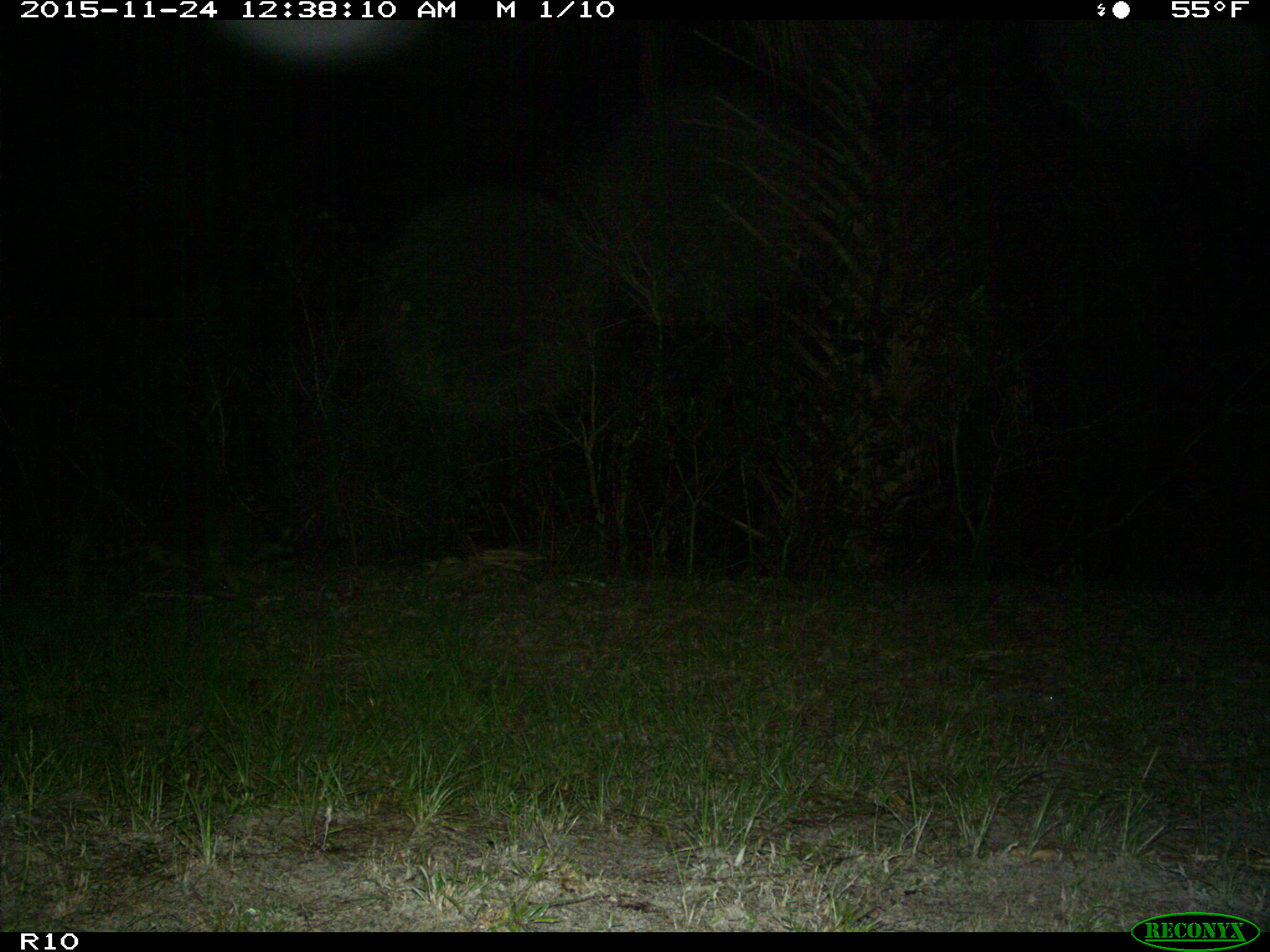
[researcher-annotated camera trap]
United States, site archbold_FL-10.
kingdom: Animalia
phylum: Chordata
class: Mammalia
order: Carnivora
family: Procyonidae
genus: Procyon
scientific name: Procyon lotor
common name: common raccoon